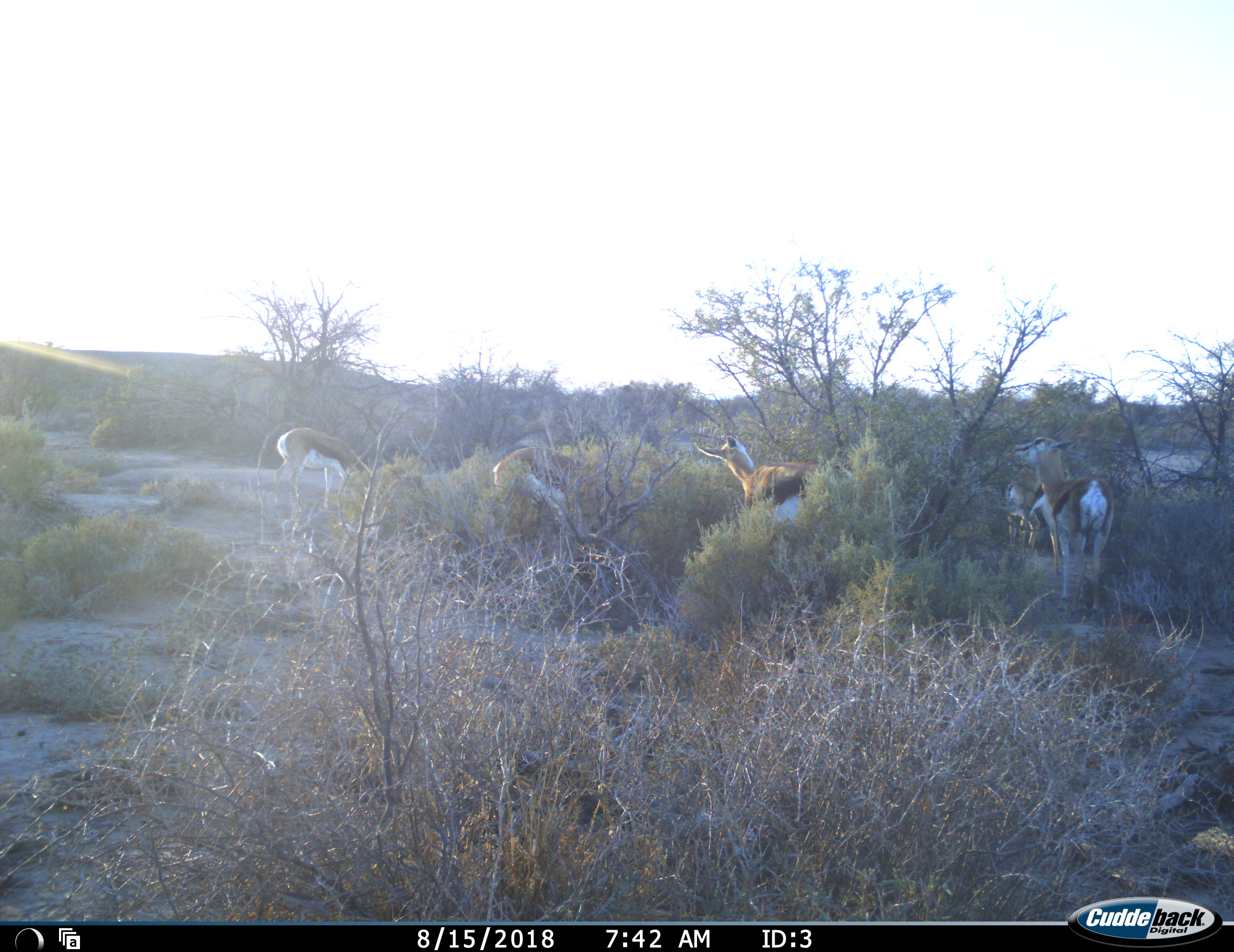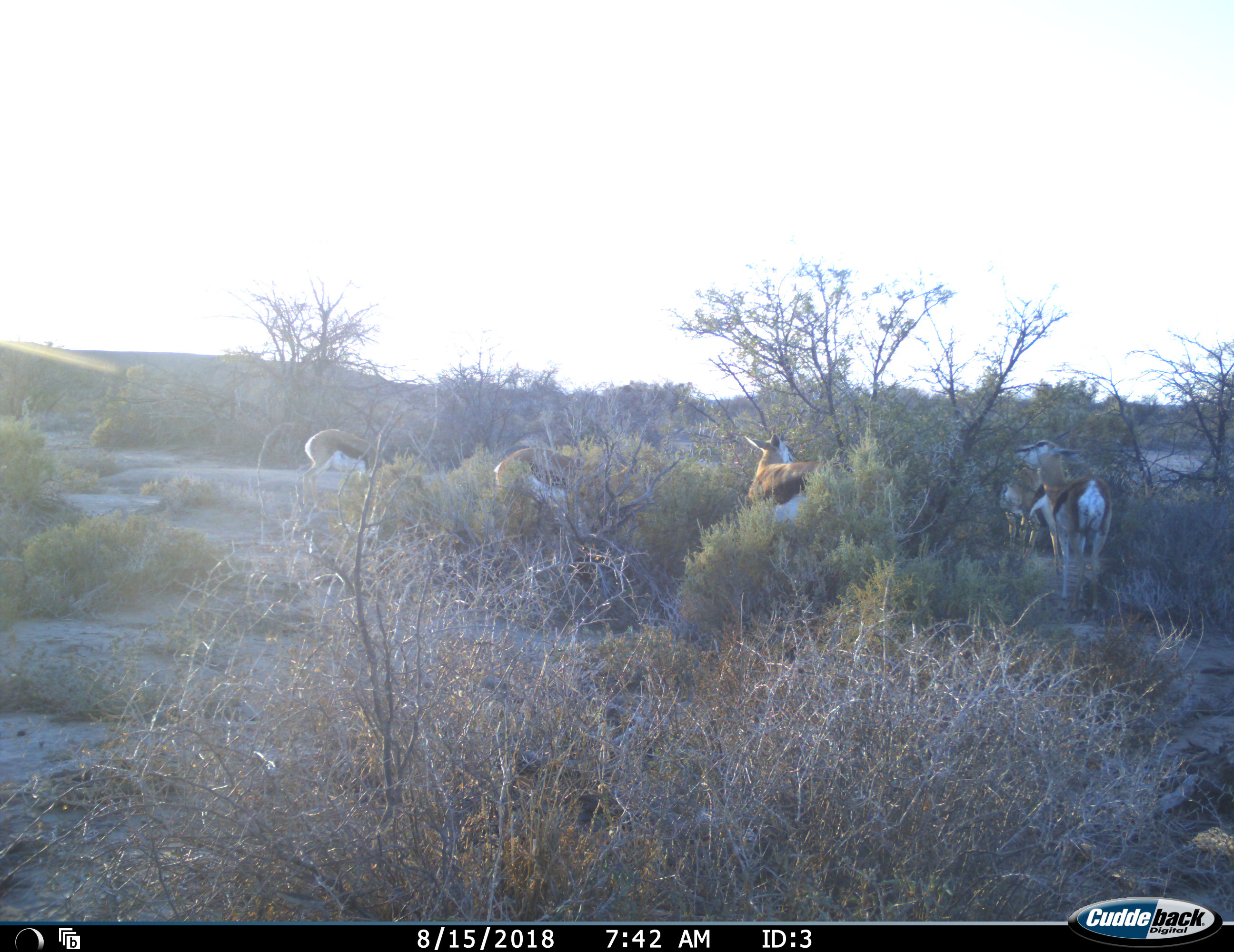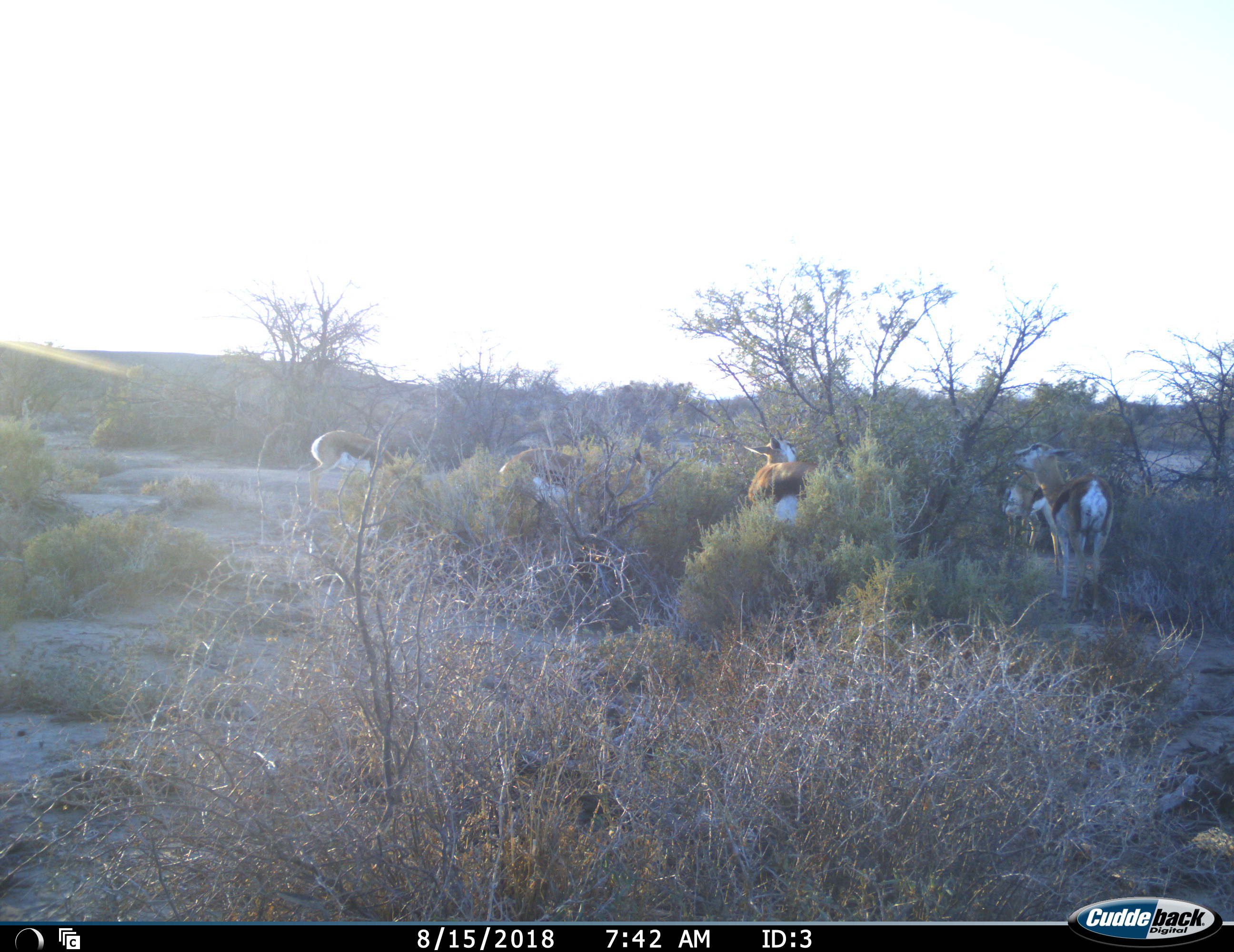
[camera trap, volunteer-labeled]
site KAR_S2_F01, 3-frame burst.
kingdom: Animalia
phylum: Chordata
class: Mammalia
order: Artiodactyla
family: Bovidae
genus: Antidorcas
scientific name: Antidorcas marsupialis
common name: springbok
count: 5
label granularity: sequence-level